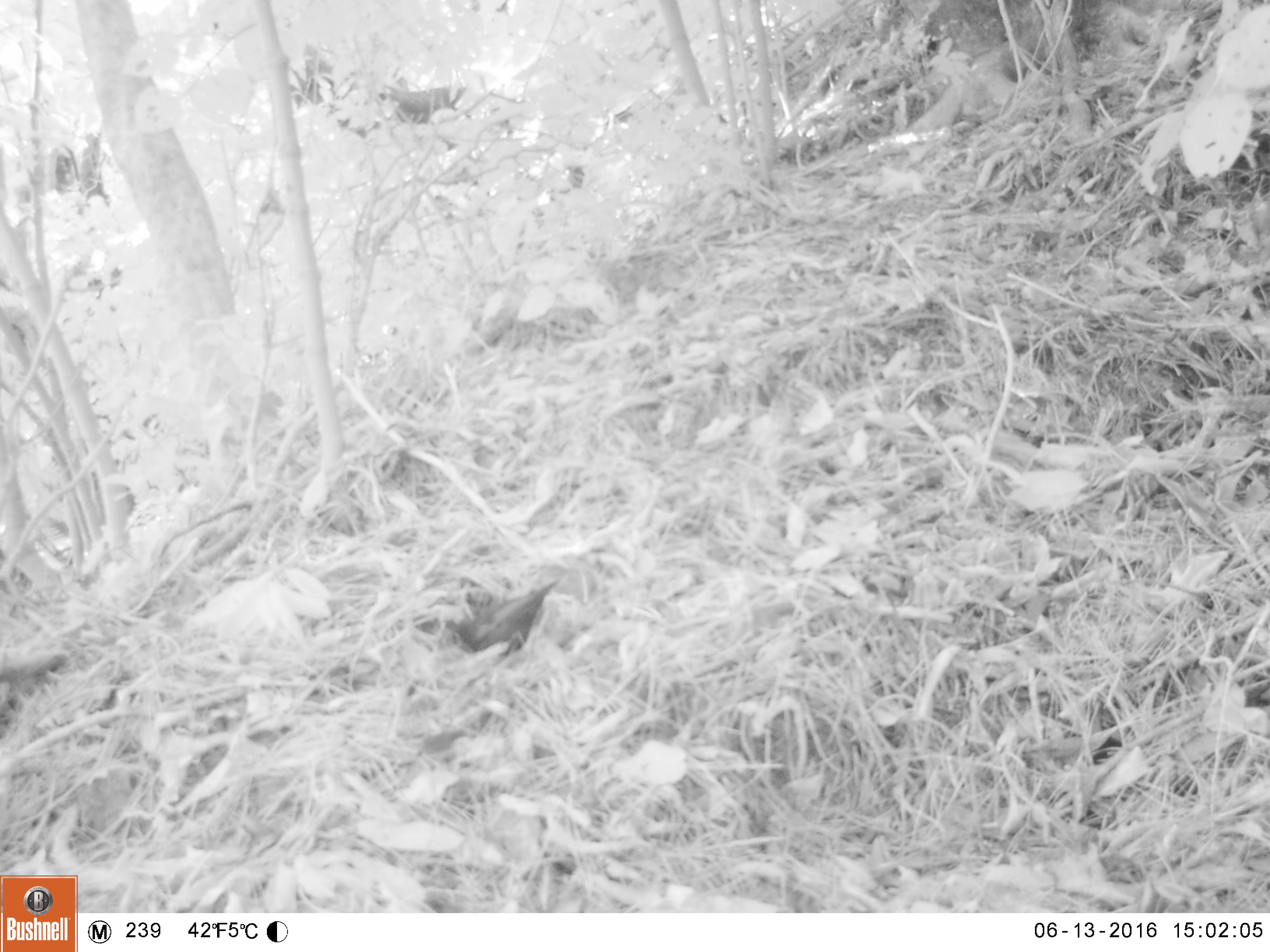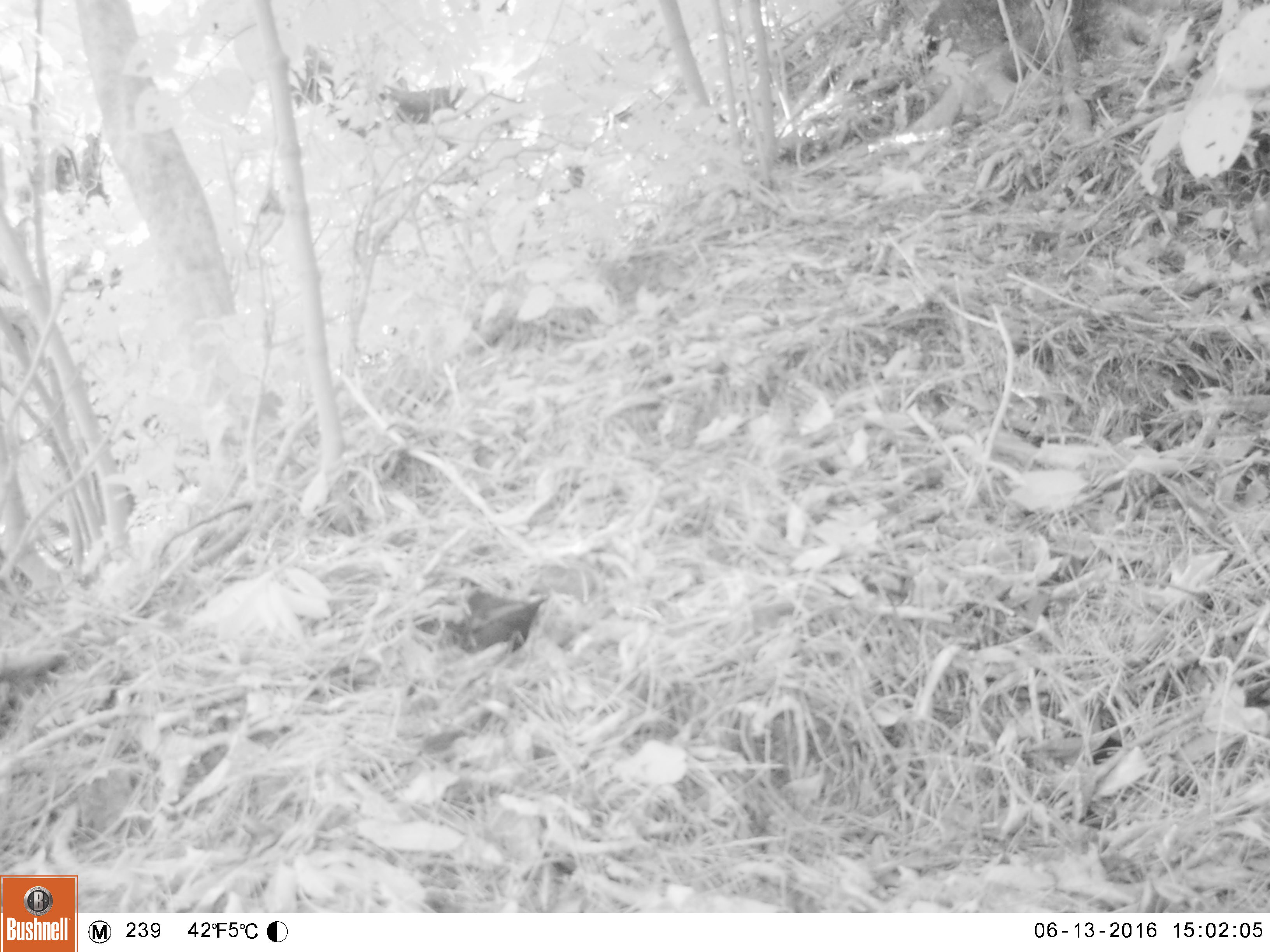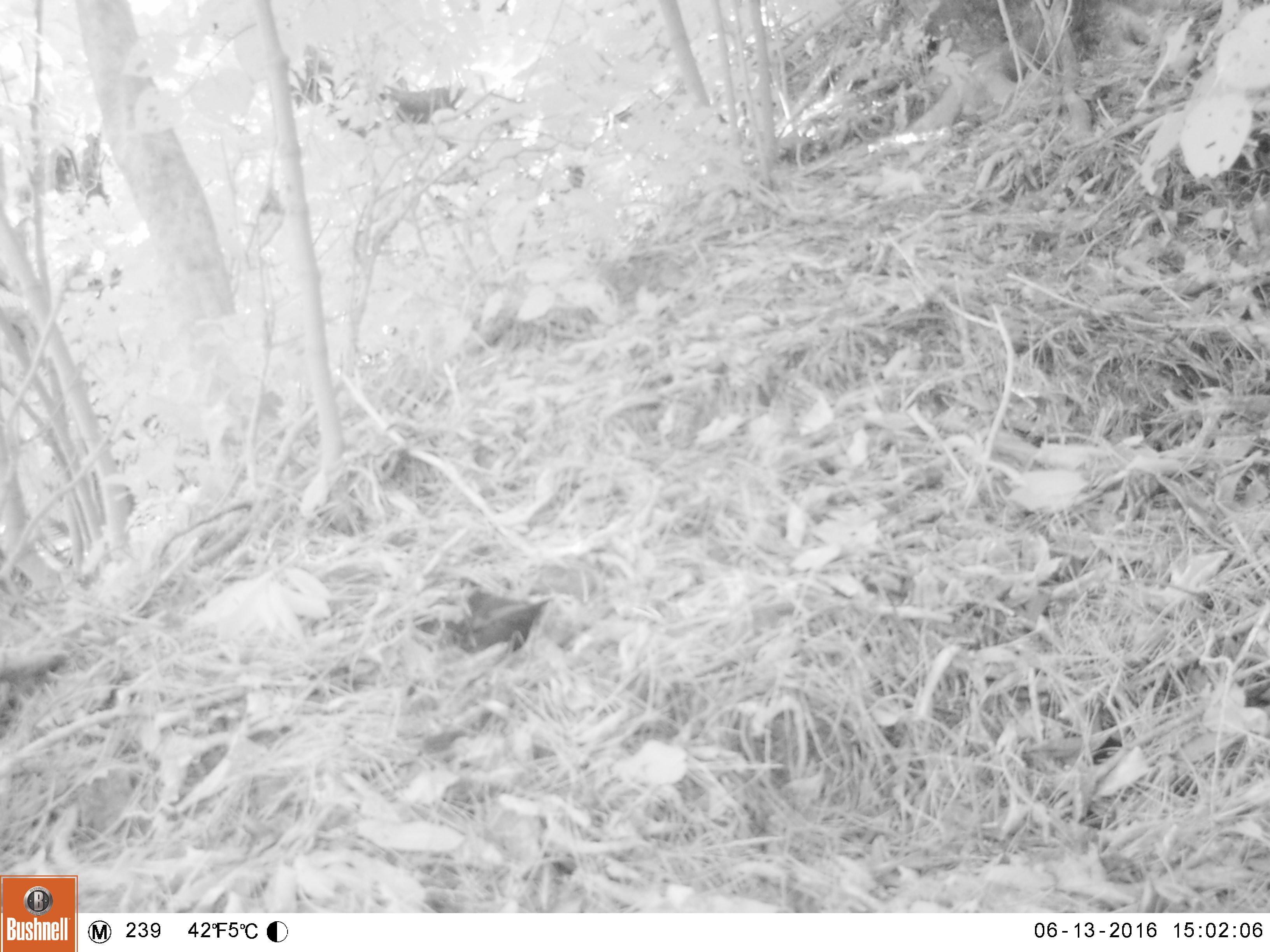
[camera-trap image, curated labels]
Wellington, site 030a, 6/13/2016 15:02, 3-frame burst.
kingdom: Animalia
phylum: Chordata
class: Aves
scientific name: Aves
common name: bird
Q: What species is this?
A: Bird (Aves).